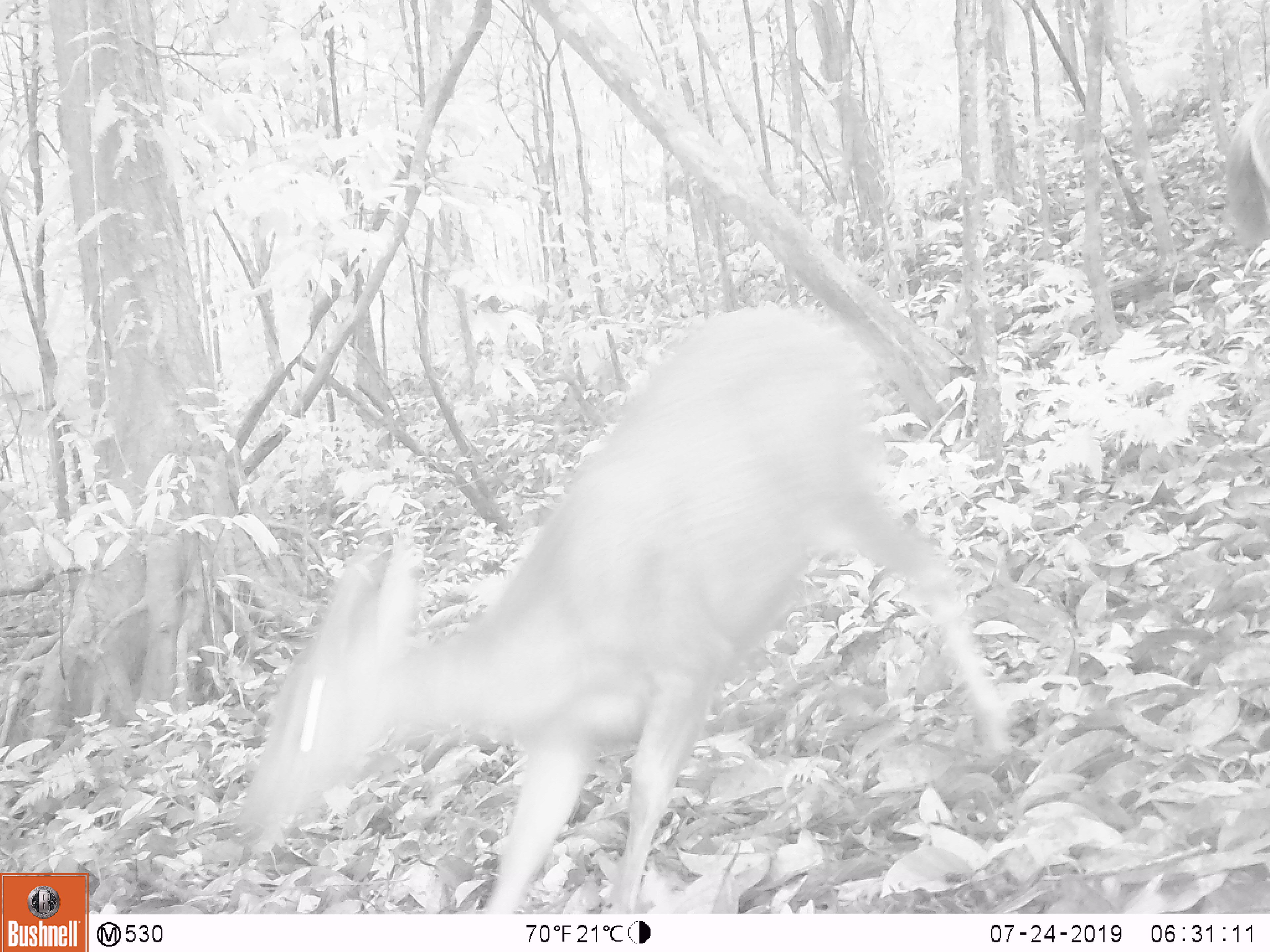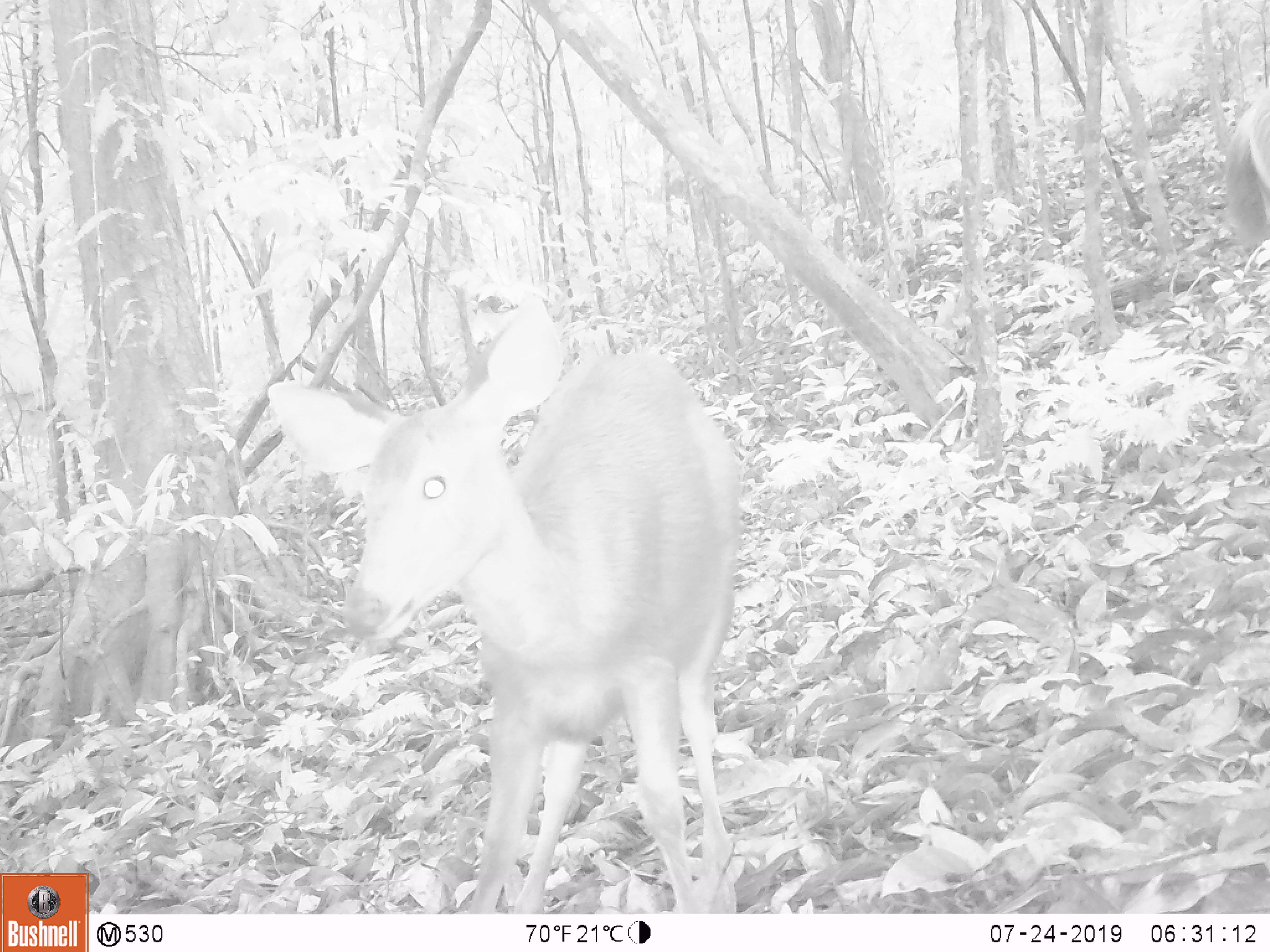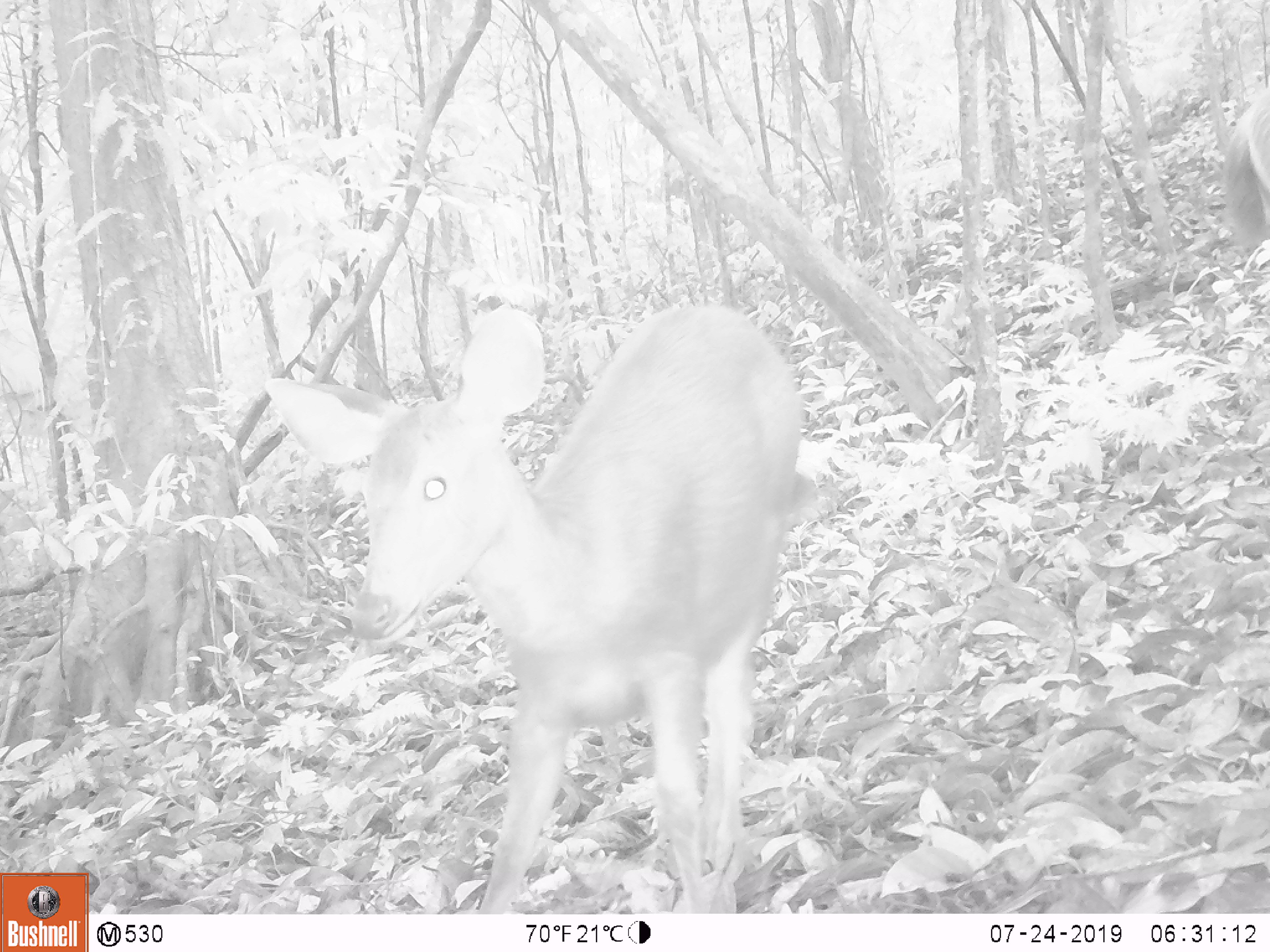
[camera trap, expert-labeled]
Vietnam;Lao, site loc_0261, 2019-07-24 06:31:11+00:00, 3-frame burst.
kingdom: Animalia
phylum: Chordata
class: Mammalia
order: Artiodactyla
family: Cervidae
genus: Rusa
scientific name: Rusa unicolor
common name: sambar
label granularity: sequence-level